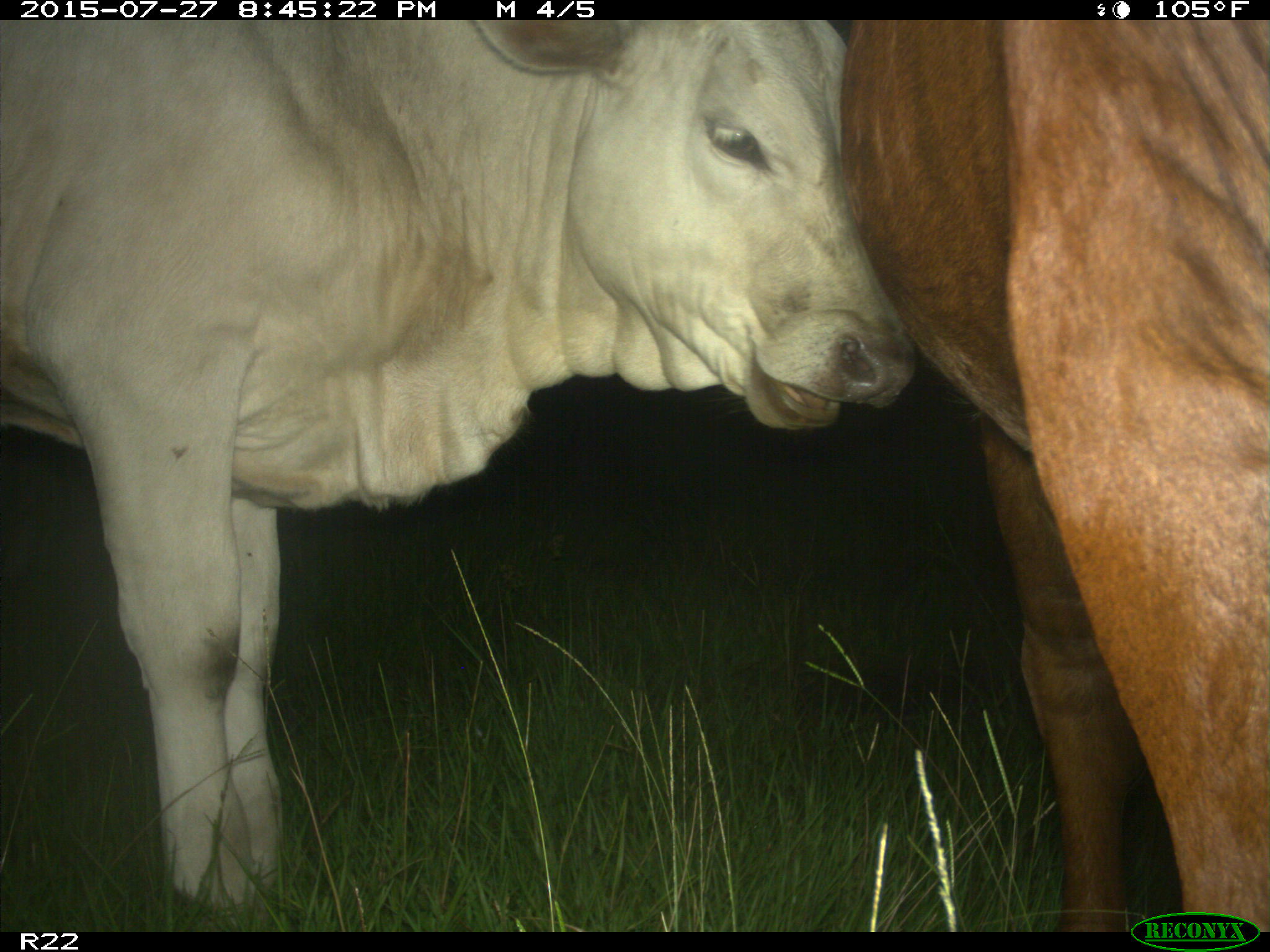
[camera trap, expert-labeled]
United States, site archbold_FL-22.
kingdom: Animalia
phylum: Chordata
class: Mammalia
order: Artiodactyla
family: Bovidae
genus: Bos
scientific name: Bos taurus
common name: domestic cow